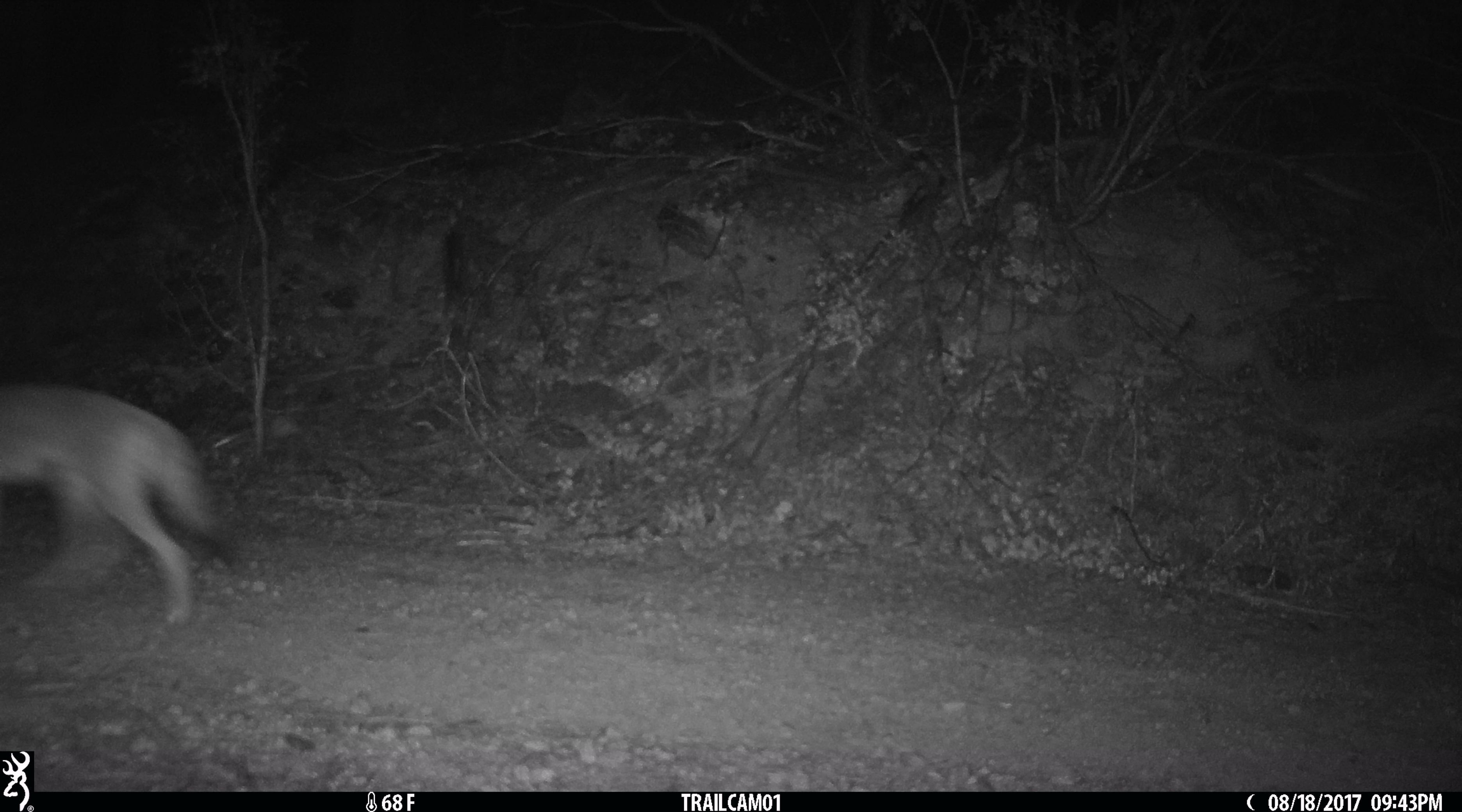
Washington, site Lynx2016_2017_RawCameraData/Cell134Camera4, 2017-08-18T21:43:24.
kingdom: Animalia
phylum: Chordata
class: Mammalia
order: Carnivora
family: Canidae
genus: Canis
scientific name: Canis latrans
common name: coyote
Canis latrans (coyote). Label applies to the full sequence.